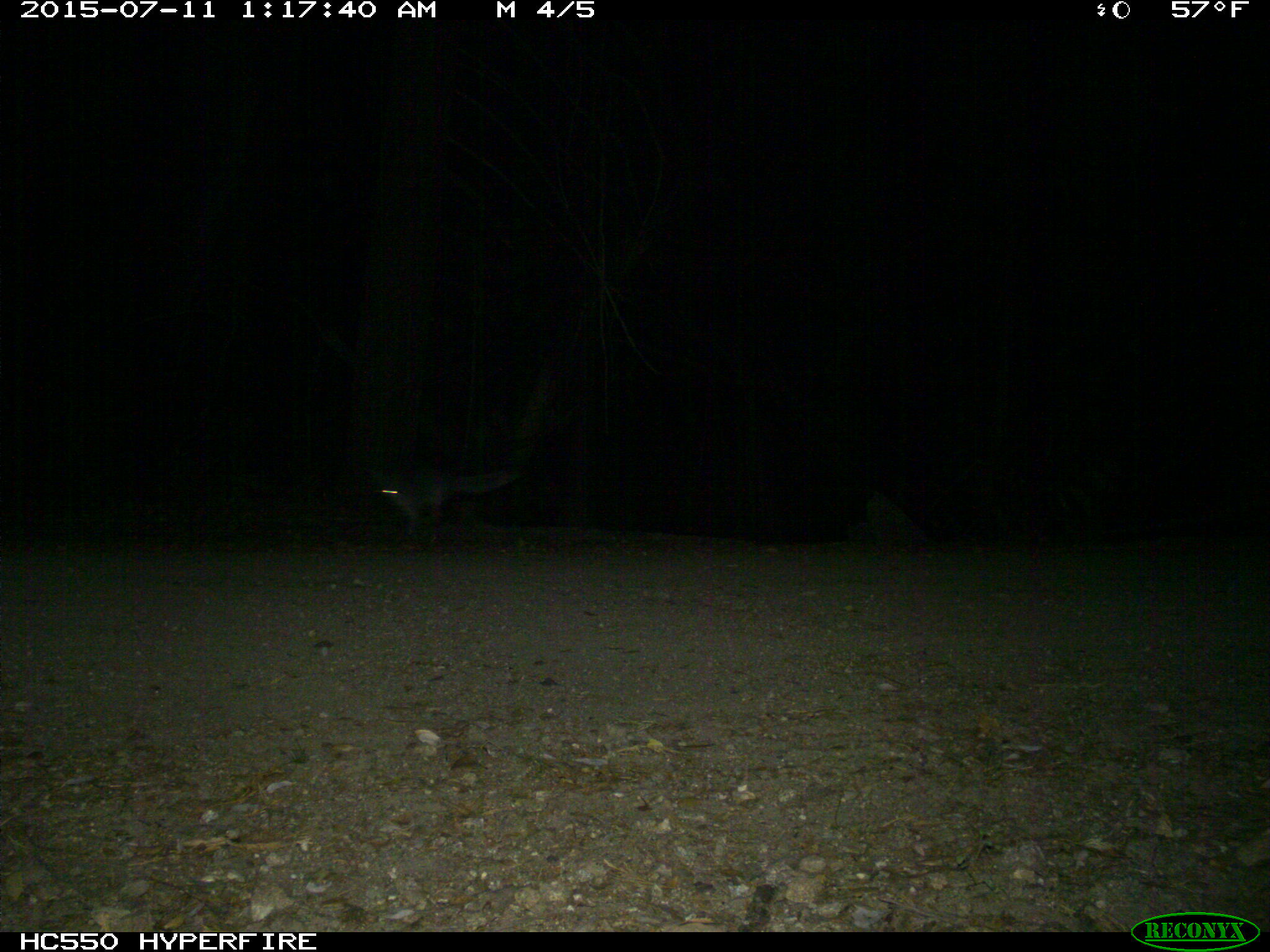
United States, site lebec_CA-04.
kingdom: Animalia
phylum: Chordata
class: Mammalia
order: Carnivora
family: Canidae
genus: Urocyon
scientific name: Urocyon cinereoargenteus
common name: gray fox